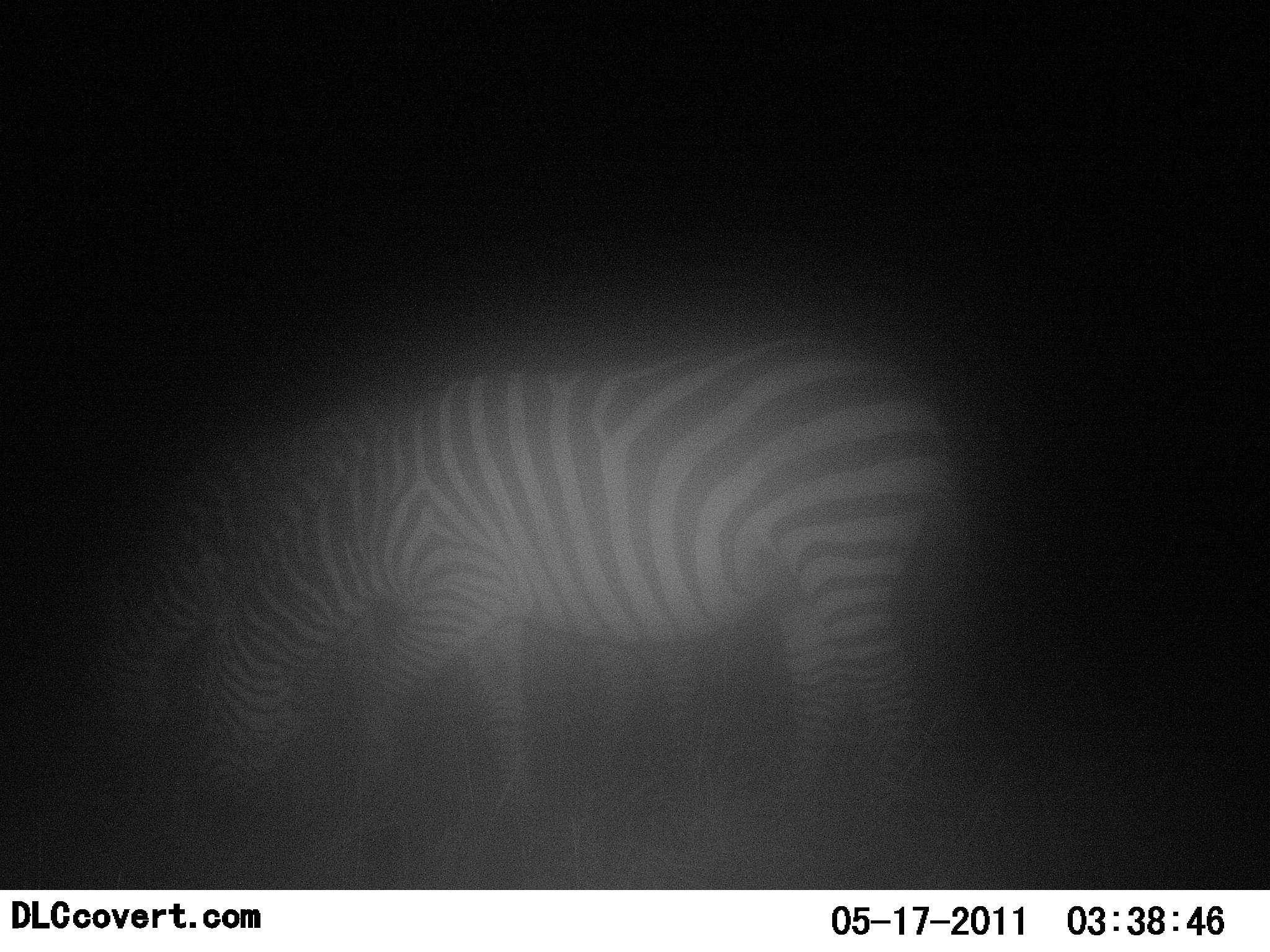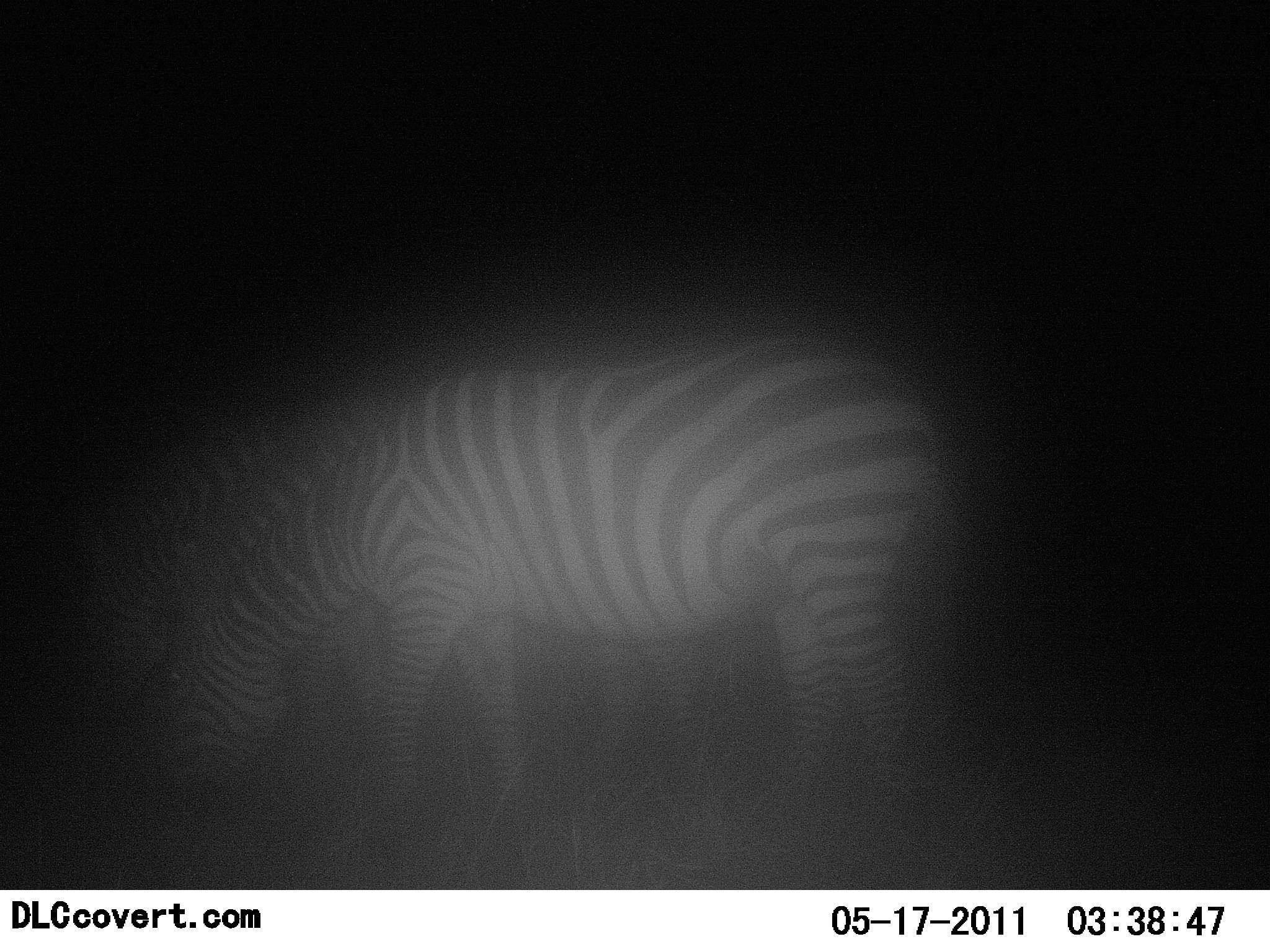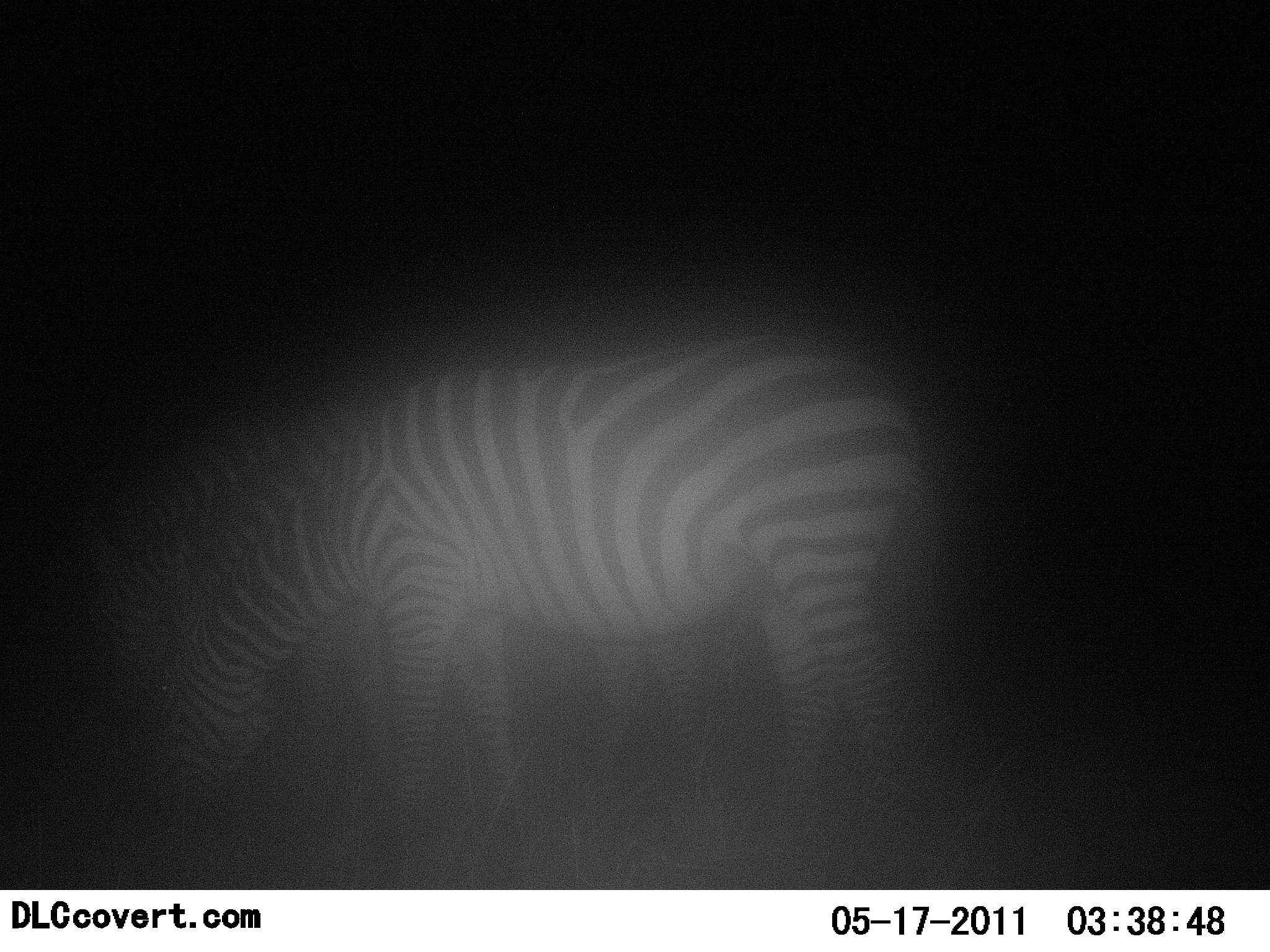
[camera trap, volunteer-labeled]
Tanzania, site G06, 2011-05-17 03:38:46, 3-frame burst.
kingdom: Animalia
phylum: Chordata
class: Mammalia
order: Perissodactyla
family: Equidae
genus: Equus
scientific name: Equus quagga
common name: plains zebra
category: zebra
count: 2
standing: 25%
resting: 0%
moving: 8%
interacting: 0%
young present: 0%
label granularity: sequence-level